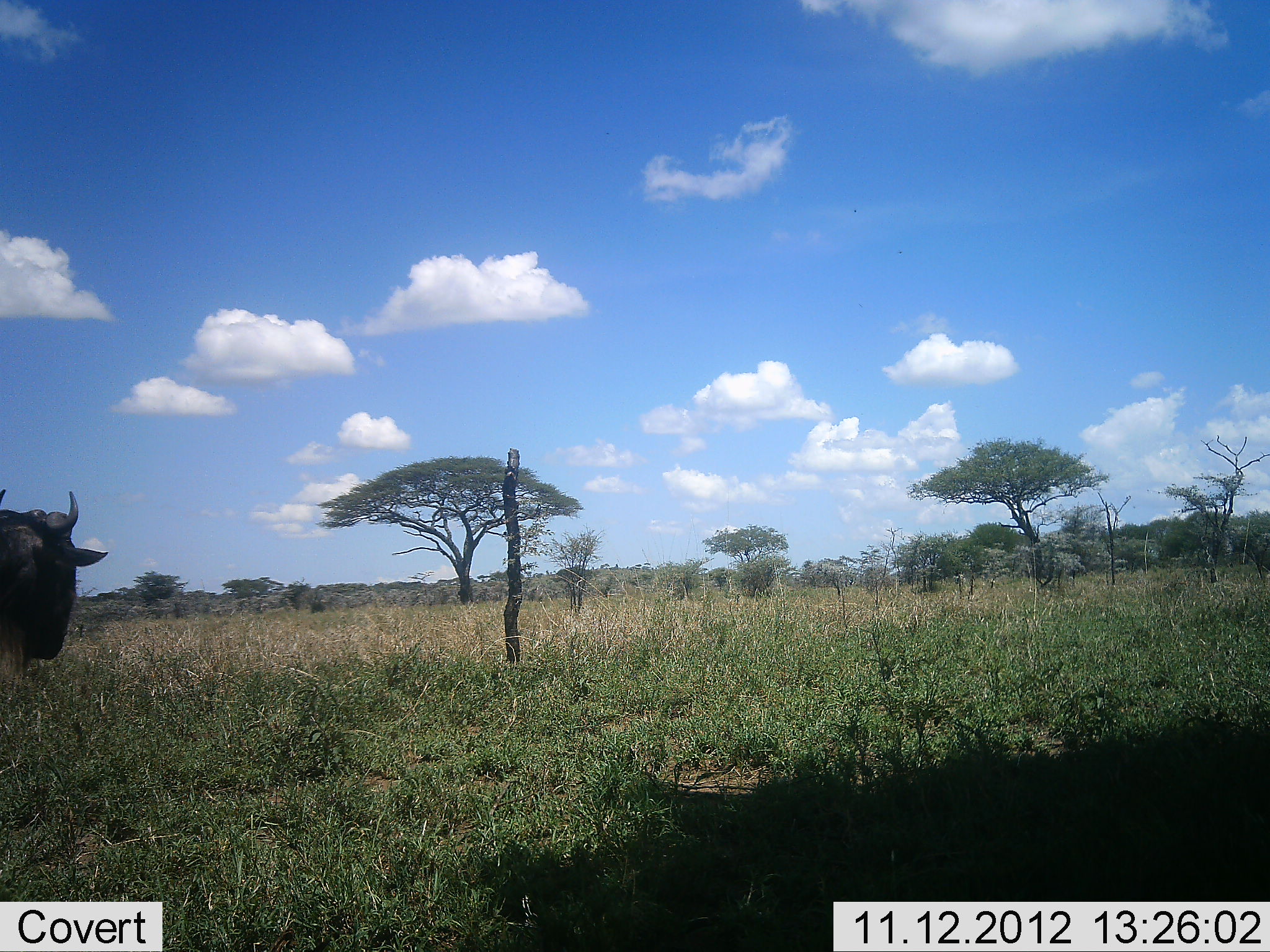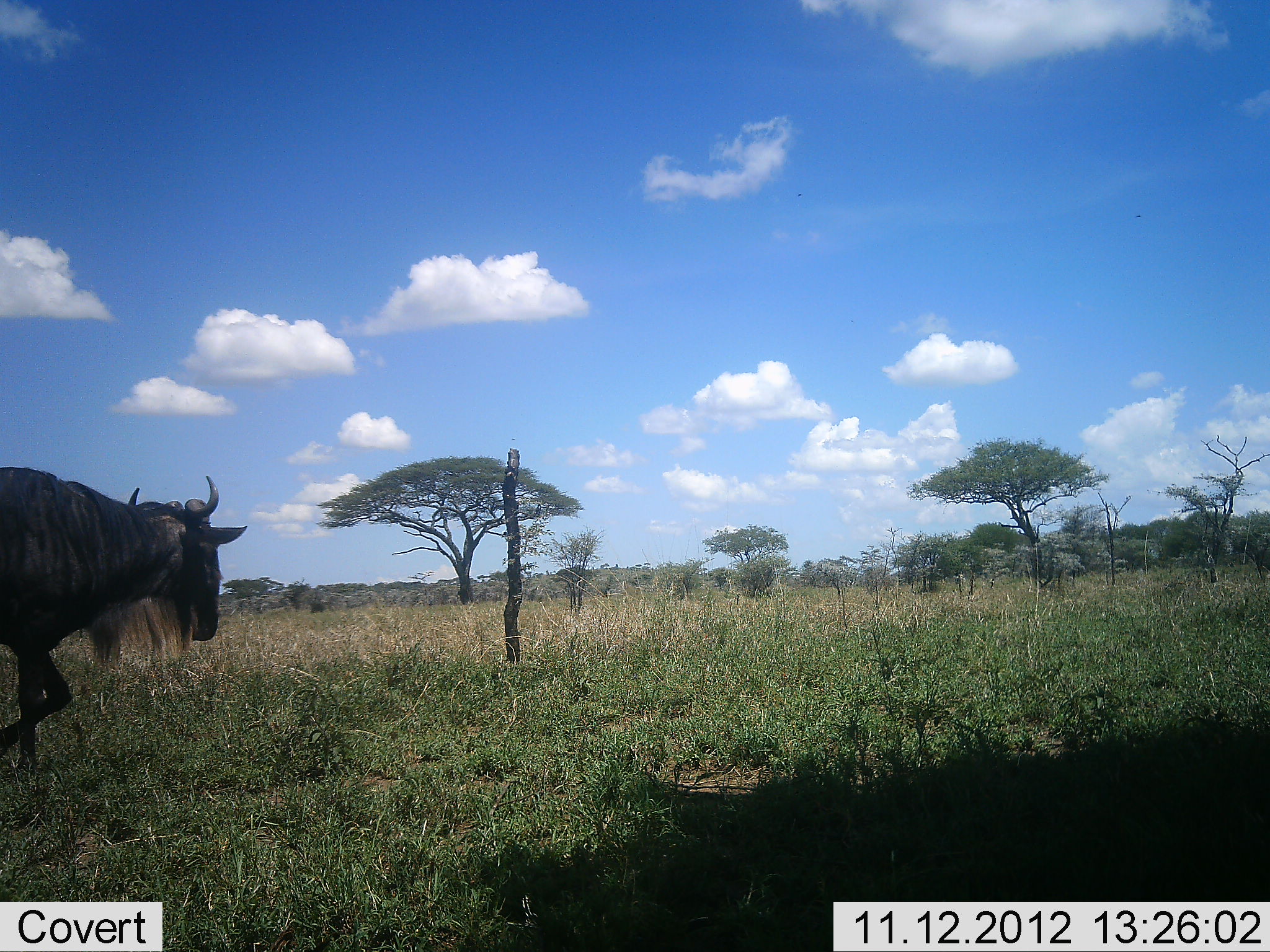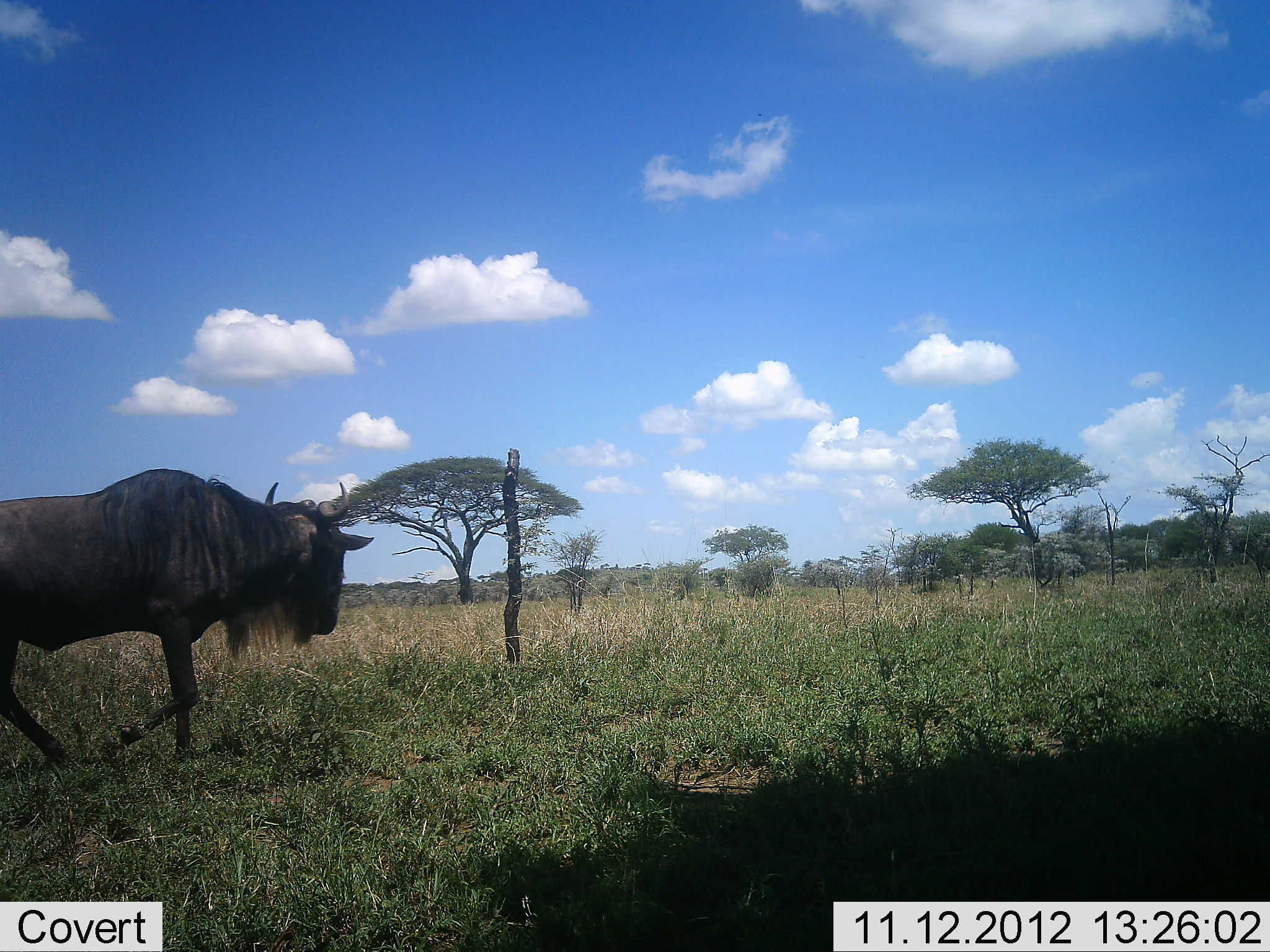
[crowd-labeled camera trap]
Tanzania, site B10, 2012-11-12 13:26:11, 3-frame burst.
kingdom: Animalia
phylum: Chordata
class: Mammalia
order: Artiodactyla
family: Bovidae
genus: Connochaetes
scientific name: Connochaetes taurinus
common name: blue wildebeest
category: wildebeest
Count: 1.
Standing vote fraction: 0%.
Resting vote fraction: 0%.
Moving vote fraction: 100%.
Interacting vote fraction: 0%.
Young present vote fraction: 0%.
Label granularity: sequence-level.